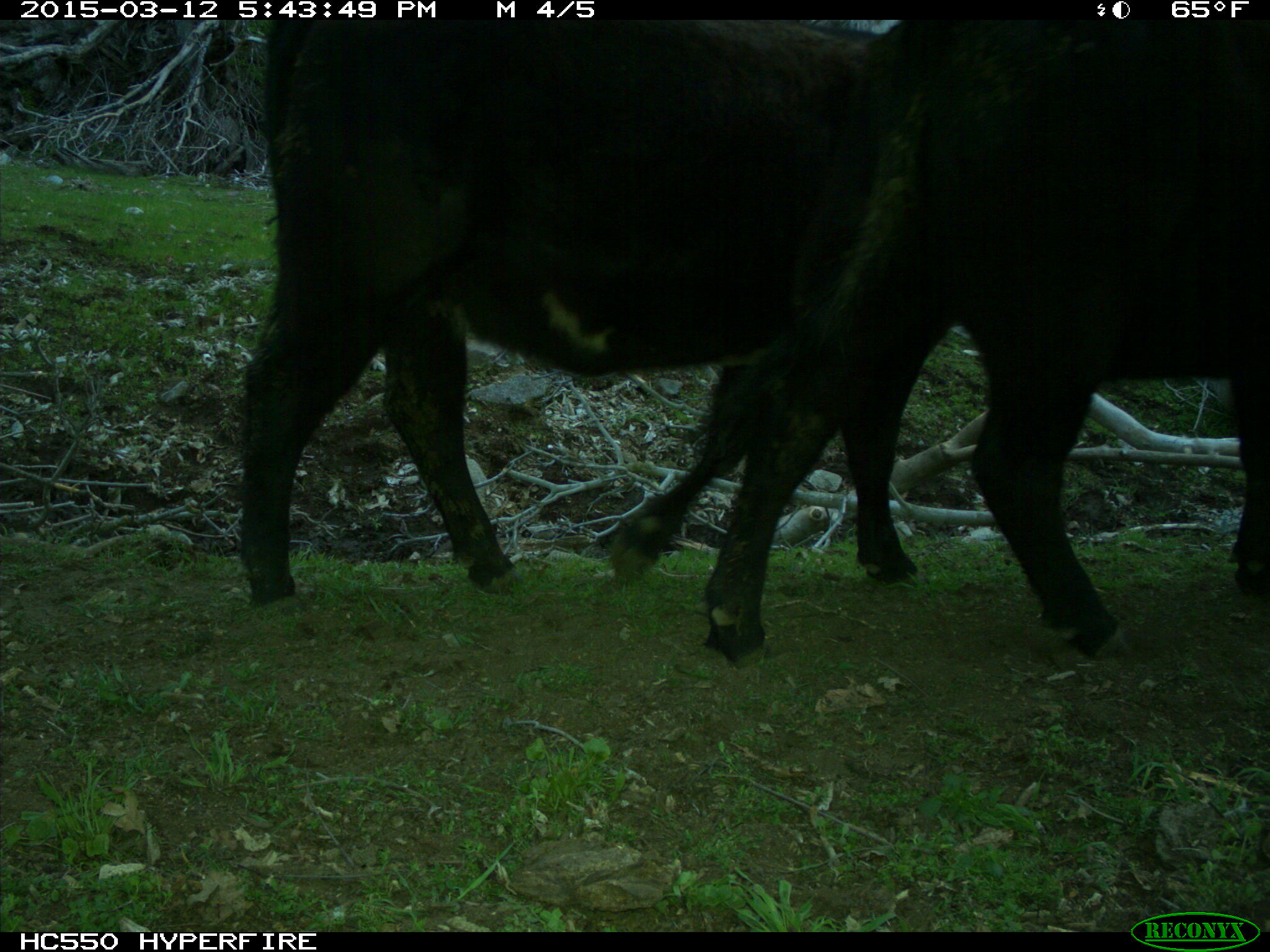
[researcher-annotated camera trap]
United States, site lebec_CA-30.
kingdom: Animalia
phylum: Chordata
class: Mammalia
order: Artiodactyla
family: Bovidae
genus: Bos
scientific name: Bos taurus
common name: domestic cow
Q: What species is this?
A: Bos taurus (domestic cow).